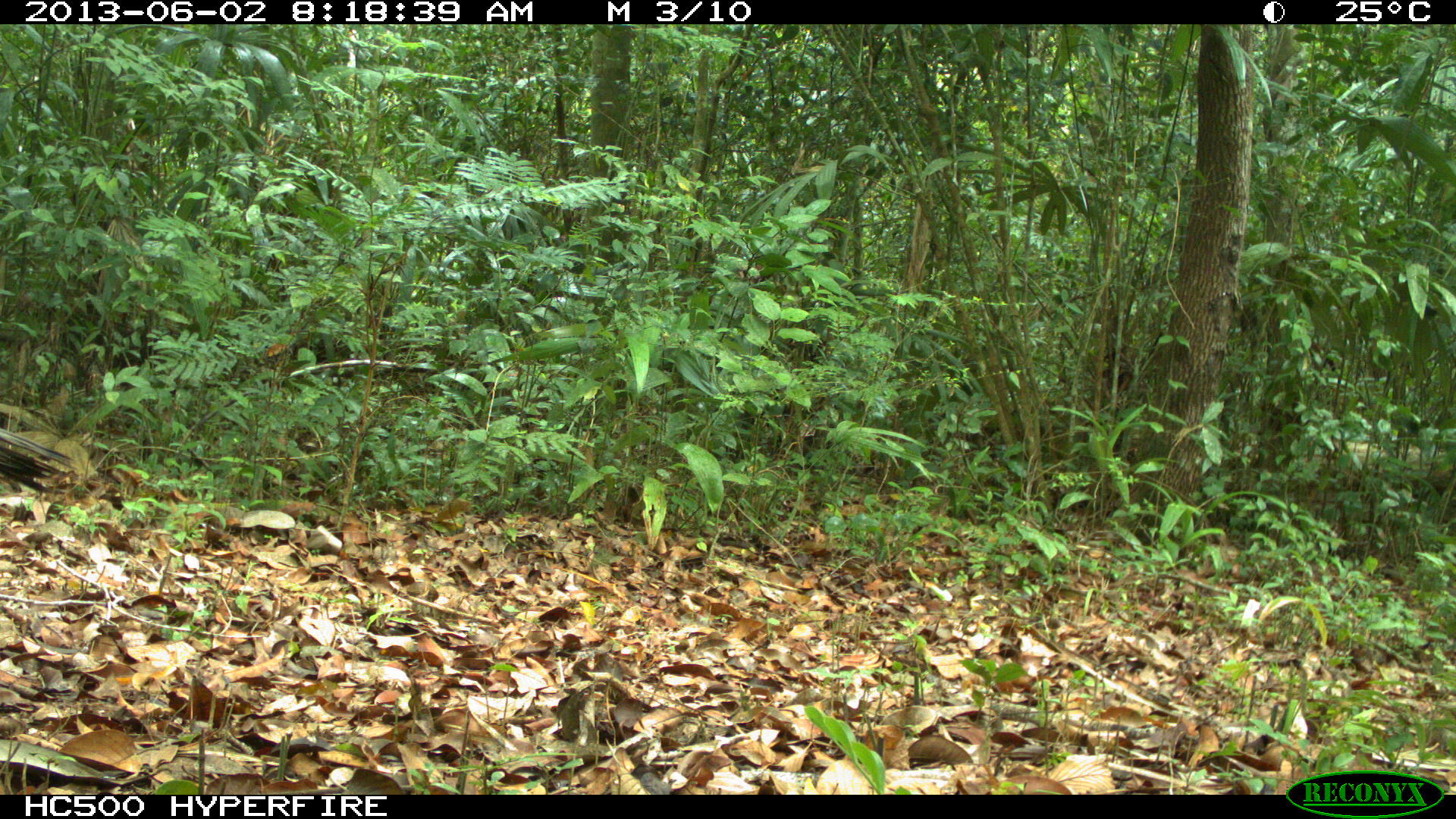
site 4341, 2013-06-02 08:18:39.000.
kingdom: Animalia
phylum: Chordata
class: Aves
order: Galliformes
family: Phasianidae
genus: Meleagris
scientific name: Meleagris ocellata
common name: ocellated turkey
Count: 1.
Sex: male.